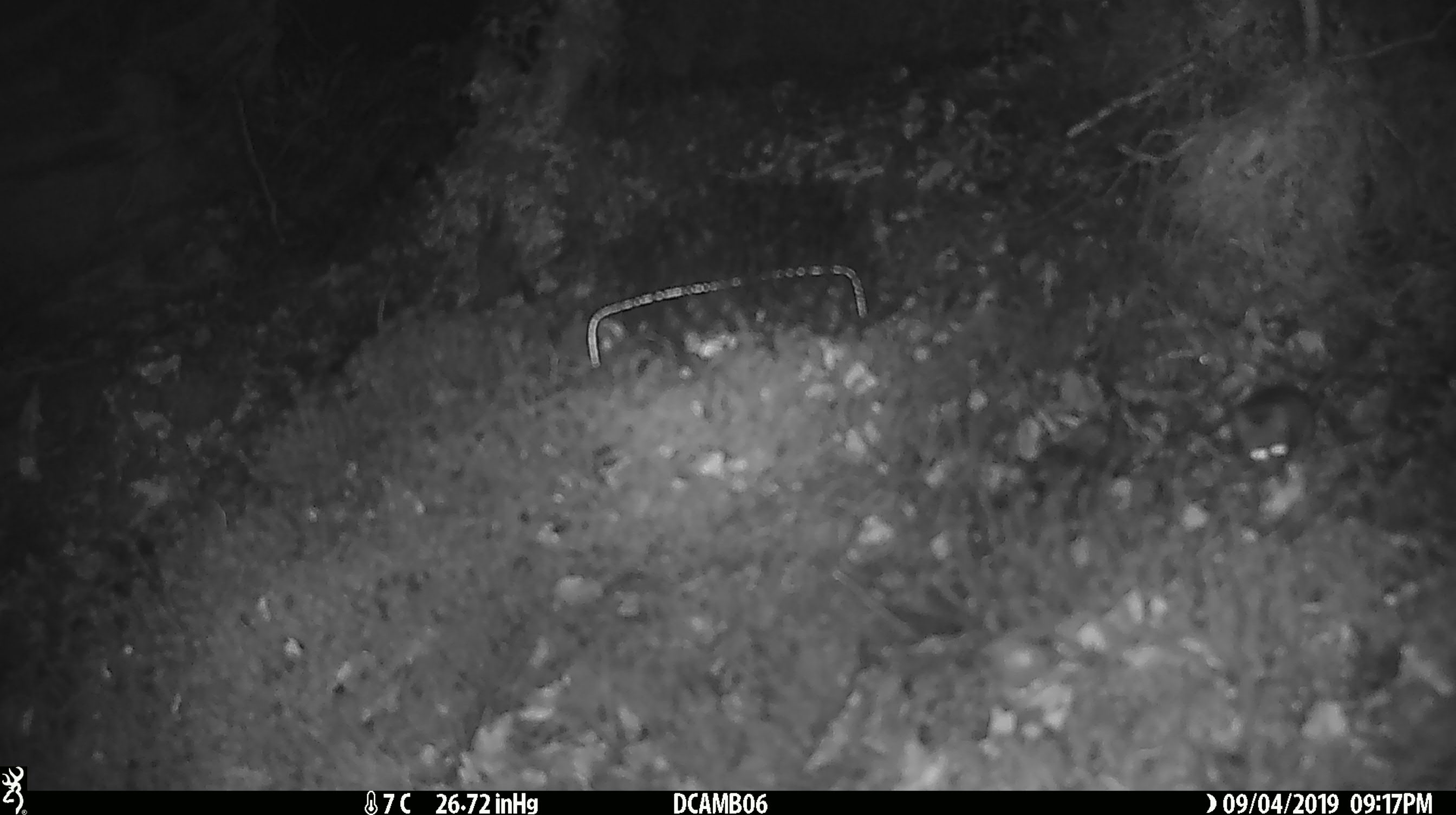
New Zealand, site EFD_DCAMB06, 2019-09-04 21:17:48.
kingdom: Animalia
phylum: Chordata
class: Mammalia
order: Rodentia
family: Muridae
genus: Mus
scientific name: Mus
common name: mouse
Mouse (Mus).